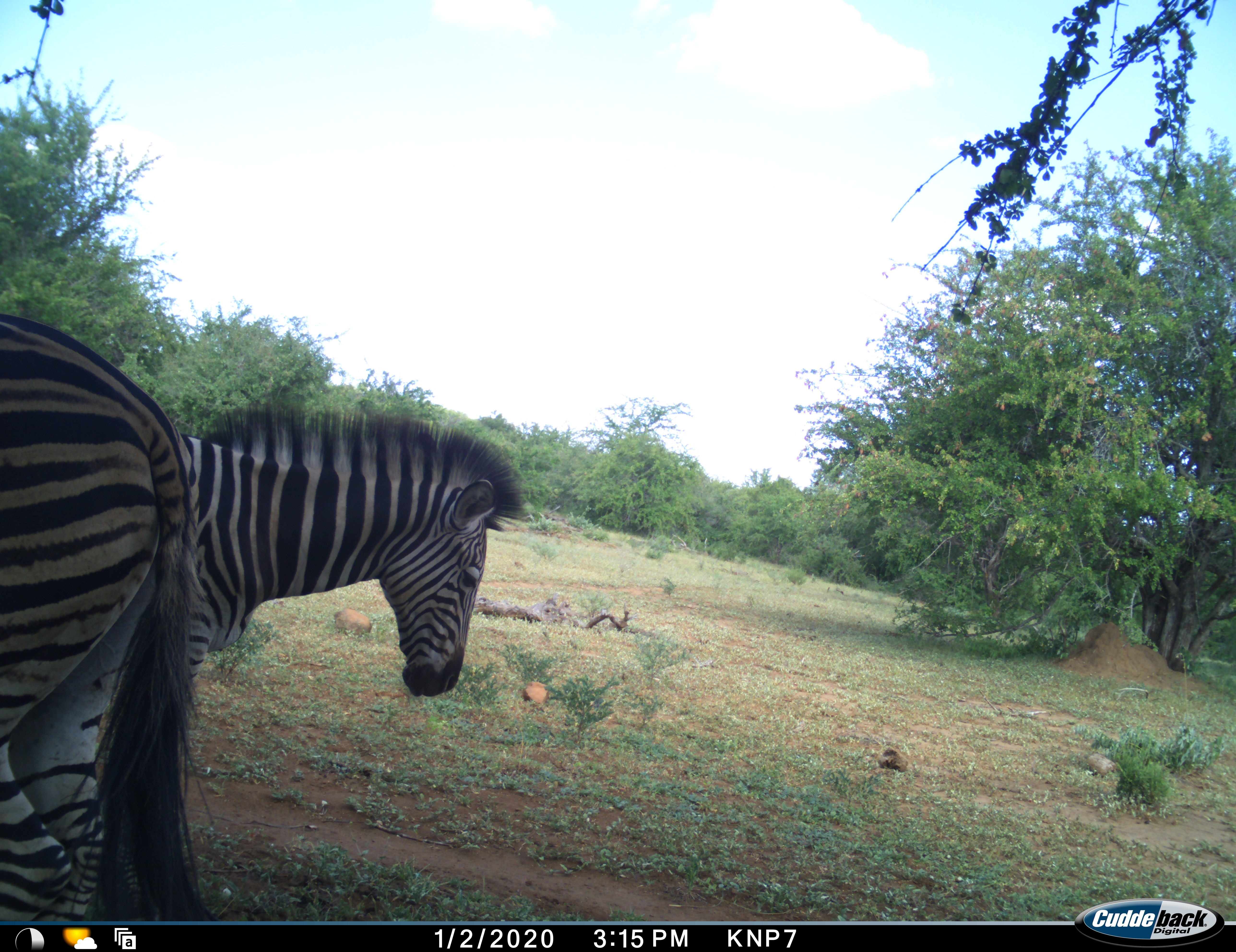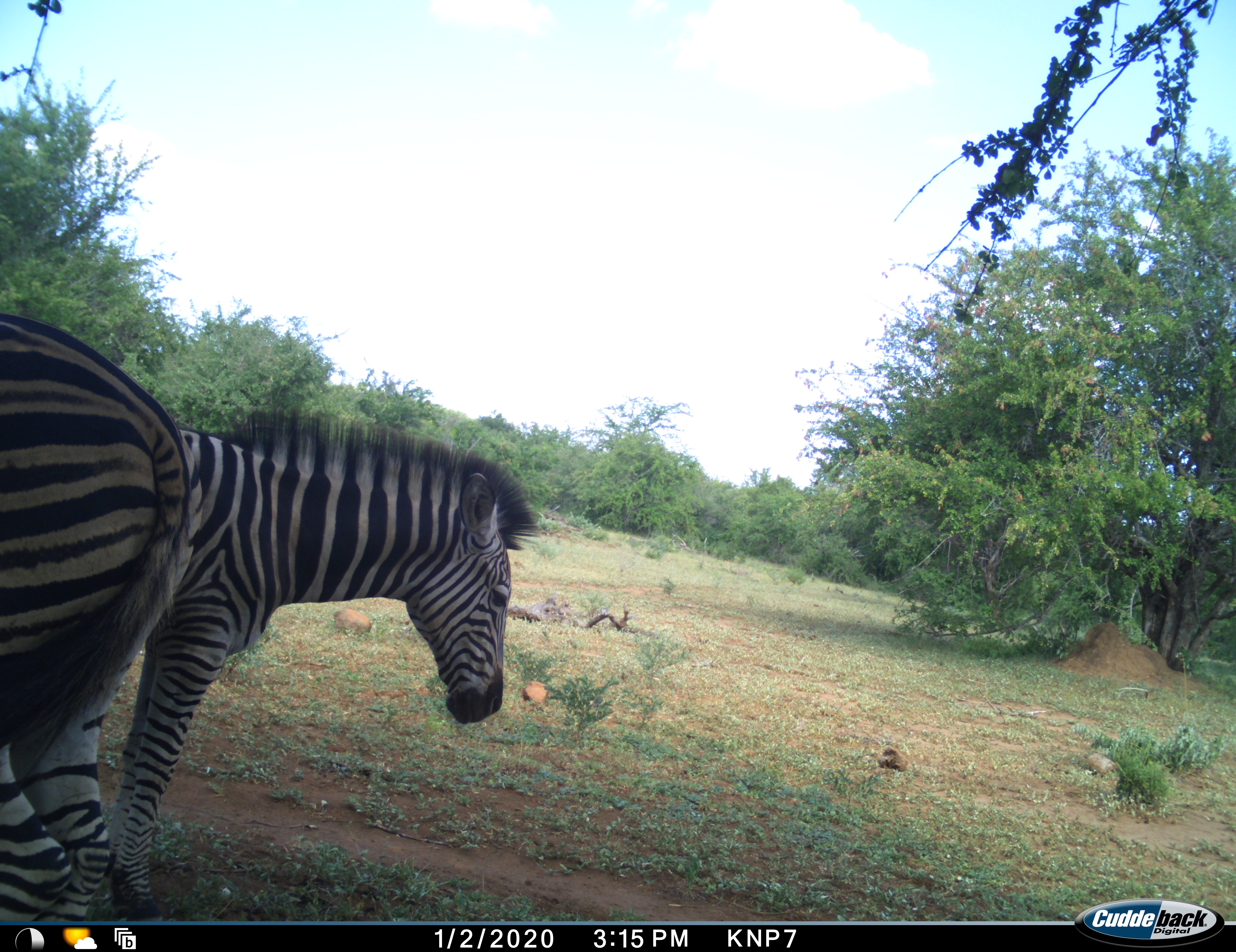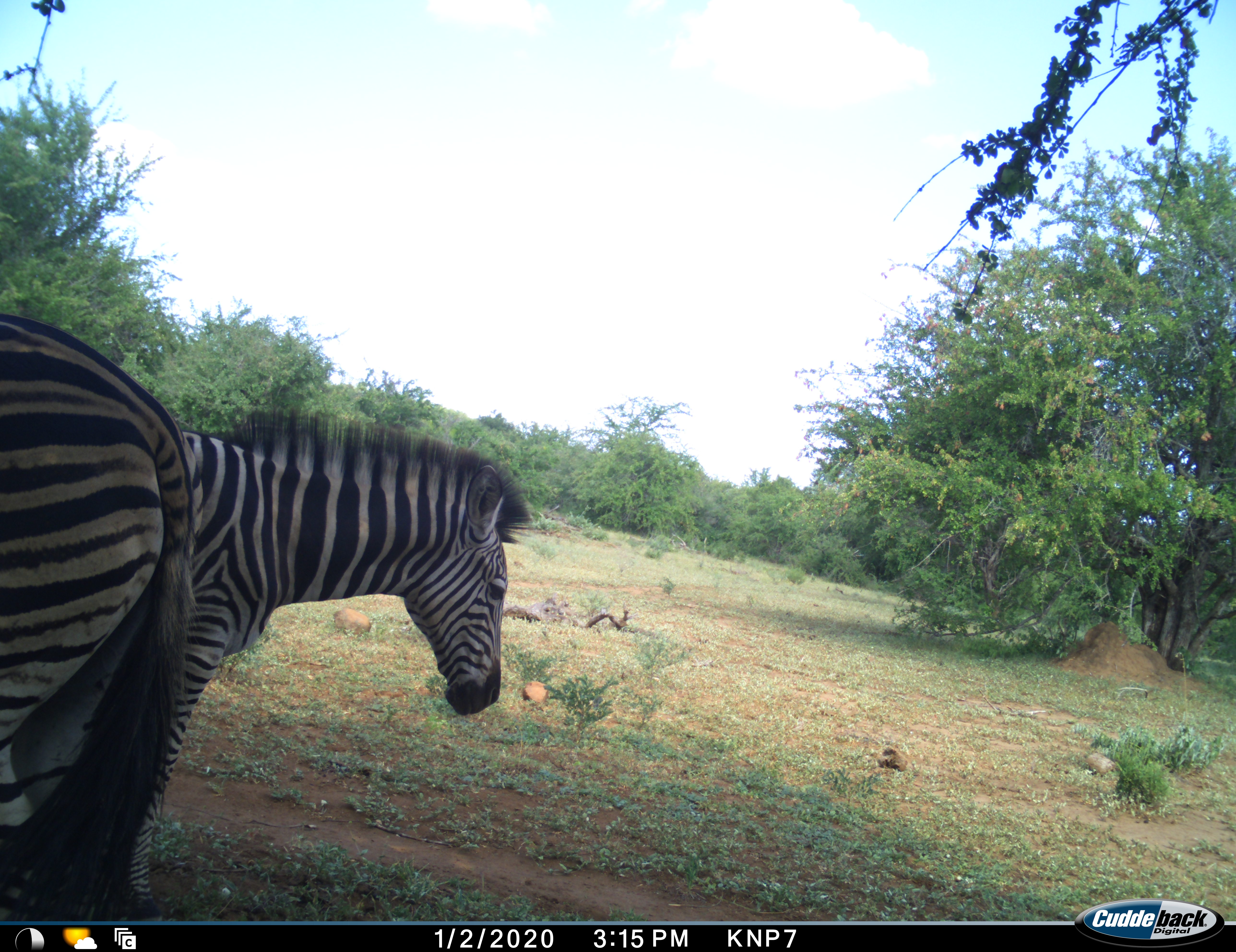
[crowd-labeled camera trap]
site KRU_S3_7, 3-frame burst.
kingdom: Animalia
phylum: Chordata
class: Mammalia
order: Perissodactyla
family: Equidae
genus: Equus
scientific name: Equus quagga burchellii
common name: burchell's zebra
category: zebraburchells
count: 2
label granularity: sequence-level